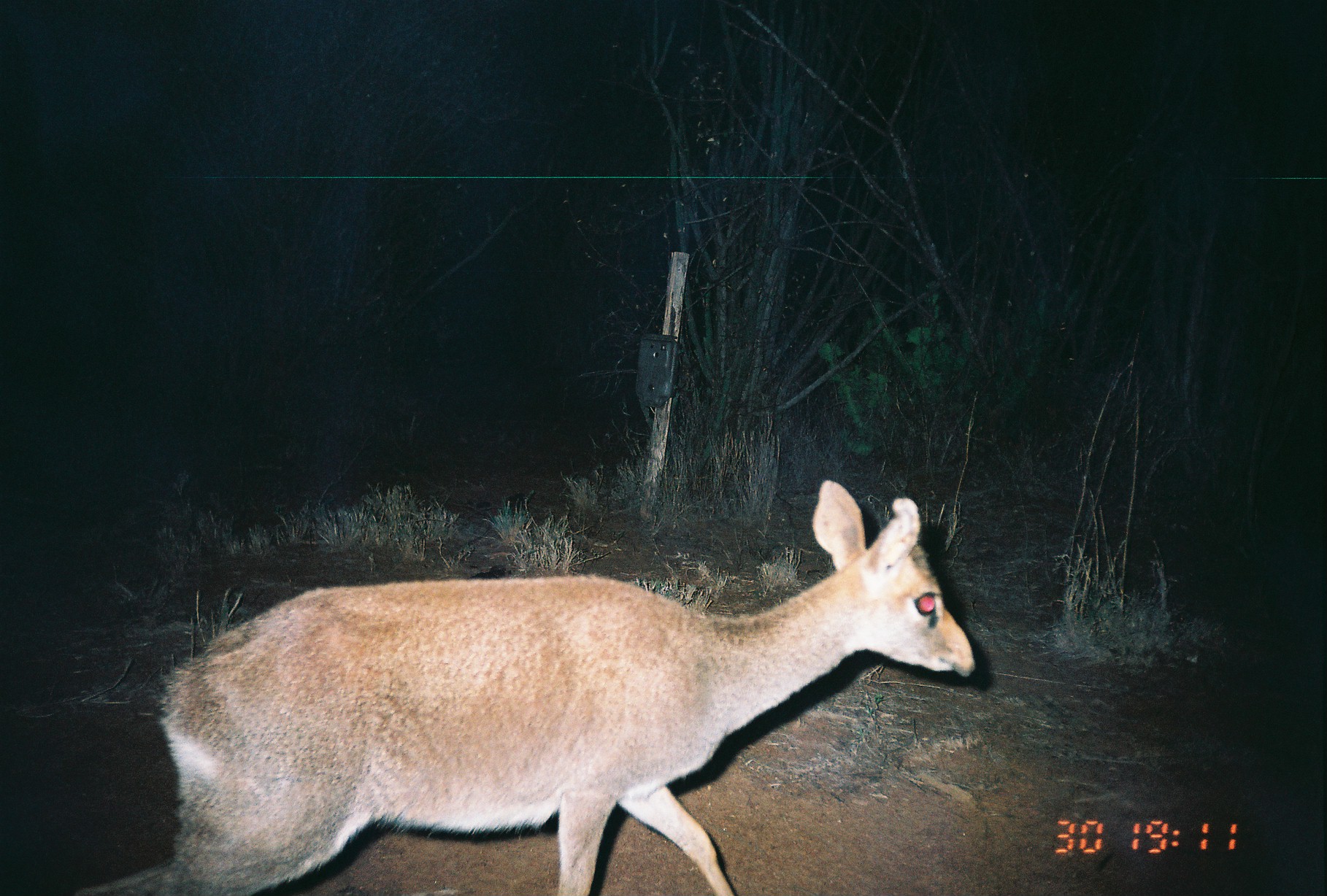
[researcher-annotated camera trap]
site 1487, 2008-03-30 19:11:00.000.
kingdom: Animalia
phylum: Chordata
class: Mammalia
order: Artiodactyla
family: Bovidae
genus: Madoqua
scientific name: Madoqua guentheri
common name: günther's dik-dik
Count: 1.